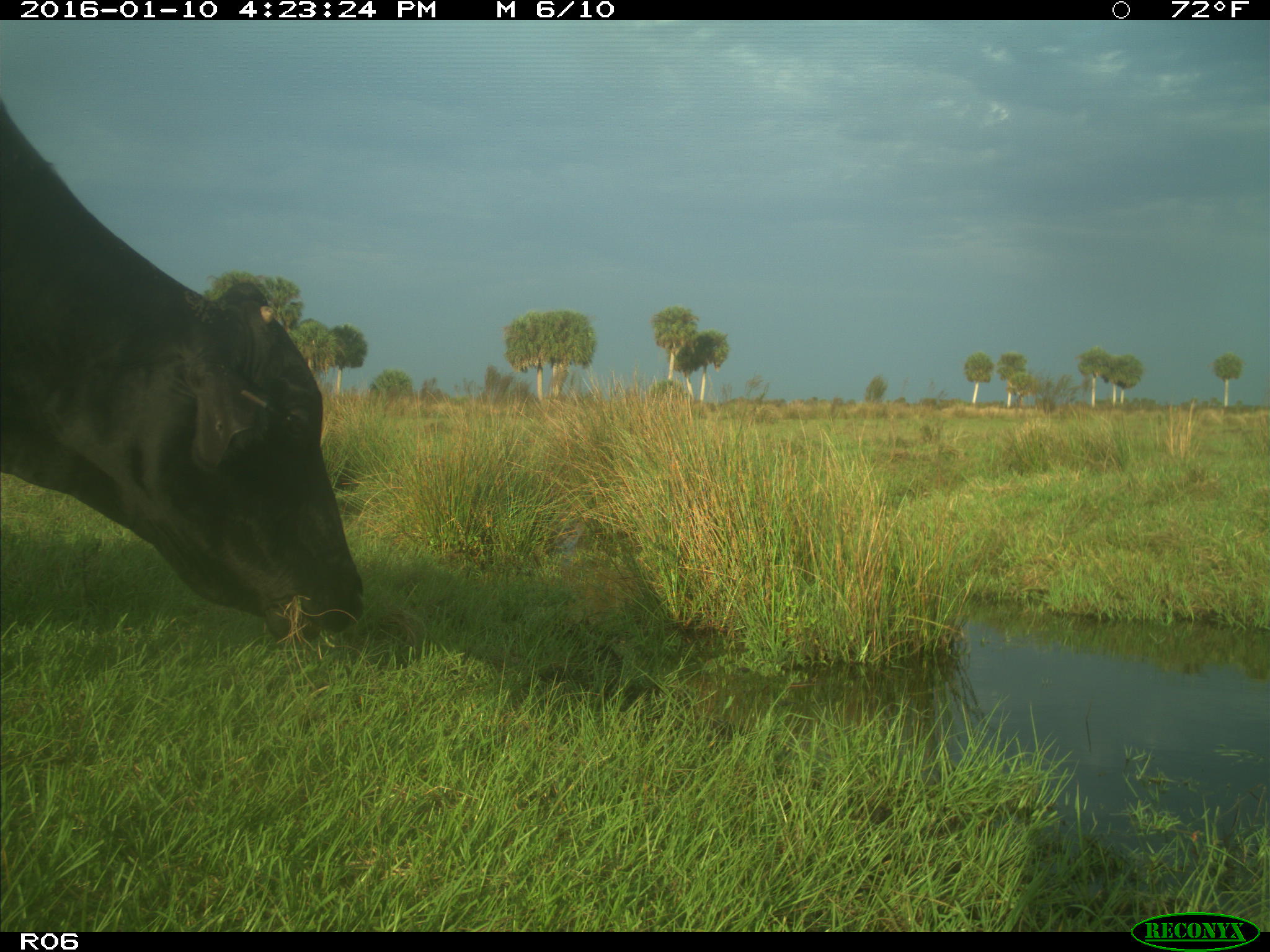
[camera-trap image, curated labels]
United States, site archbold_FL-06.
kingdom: Animalia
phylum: Chordata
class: Mammalia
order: Artiodactyla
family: Bovidae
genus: Bos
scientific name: Bos taurus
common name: domestic cow